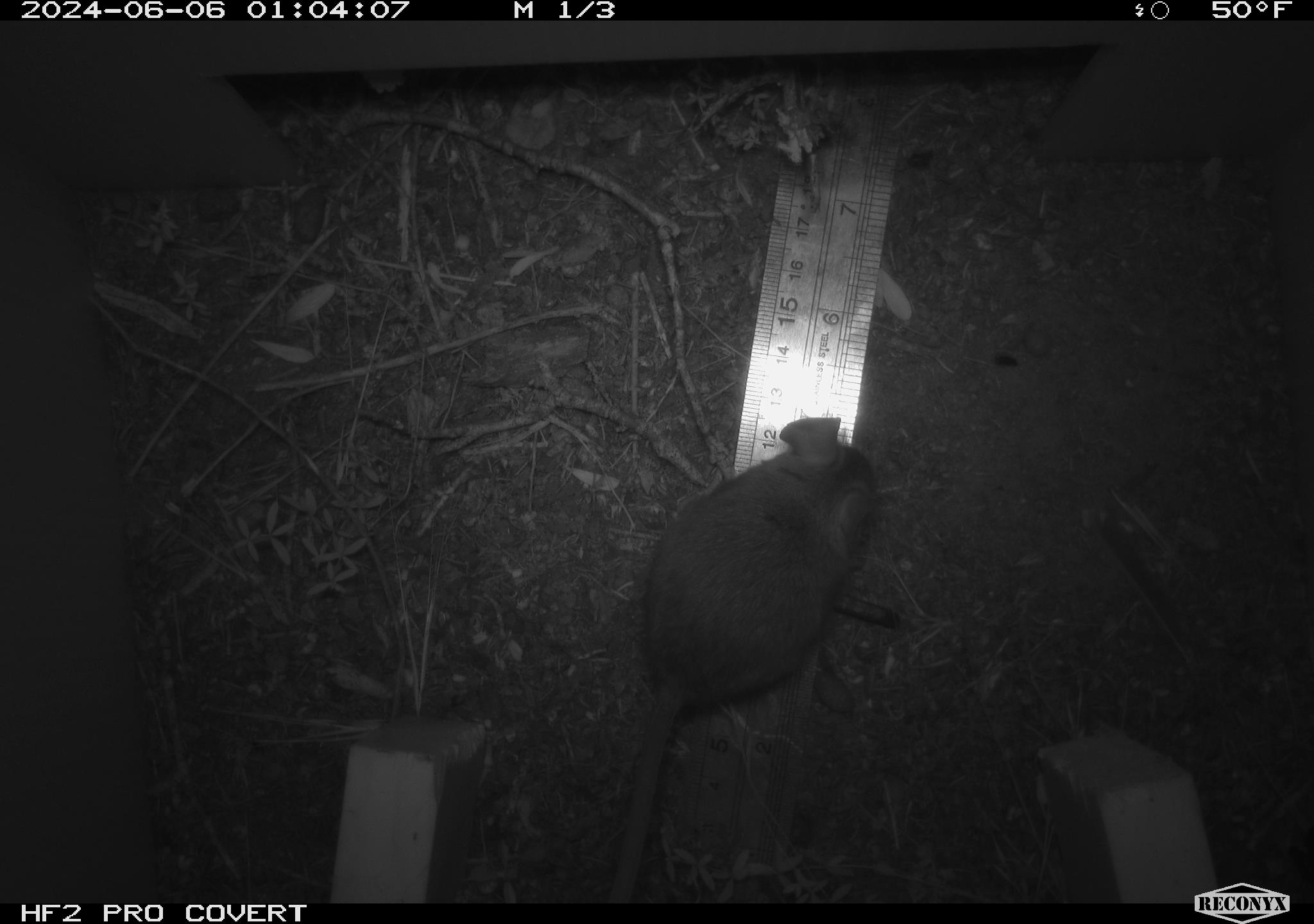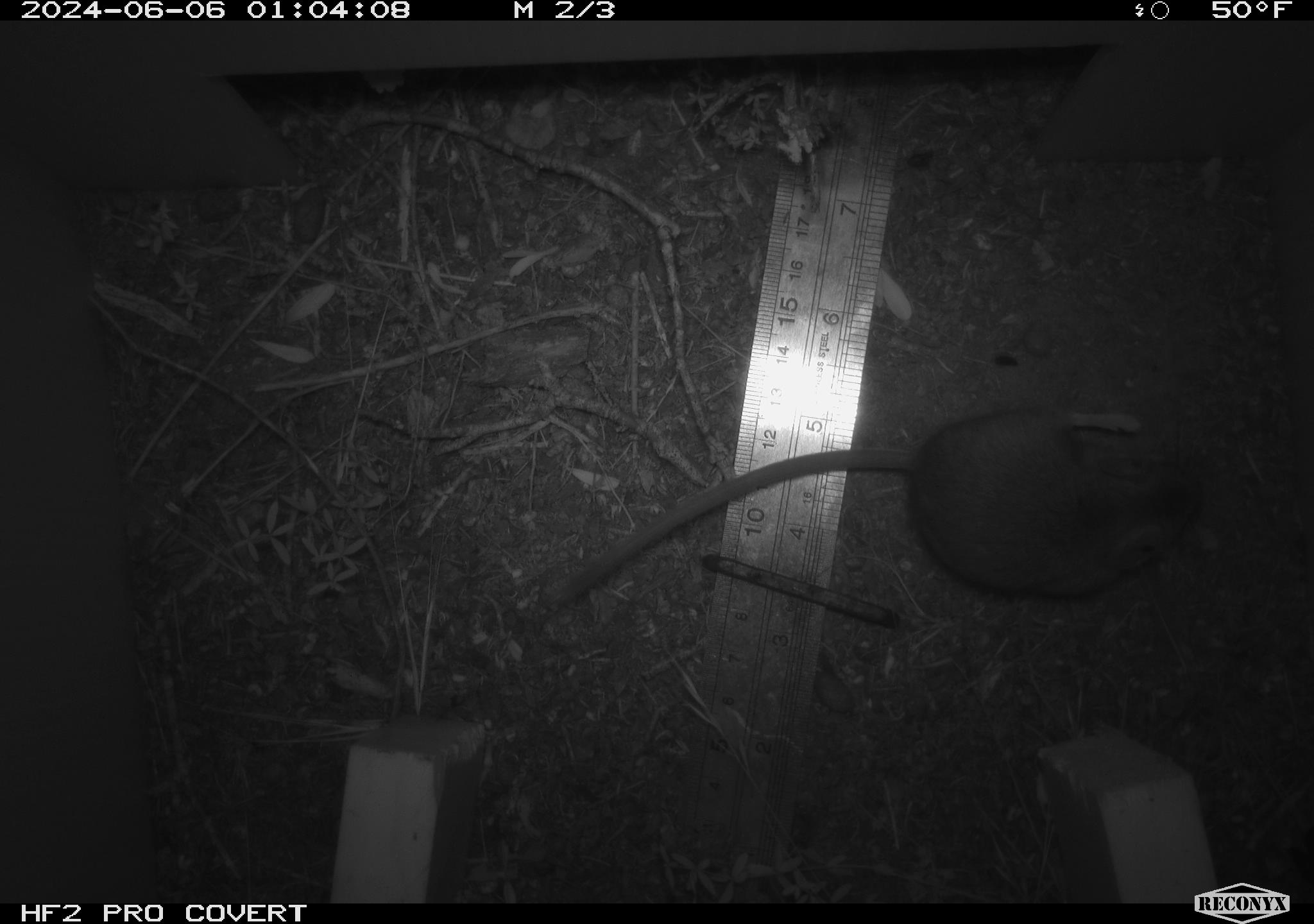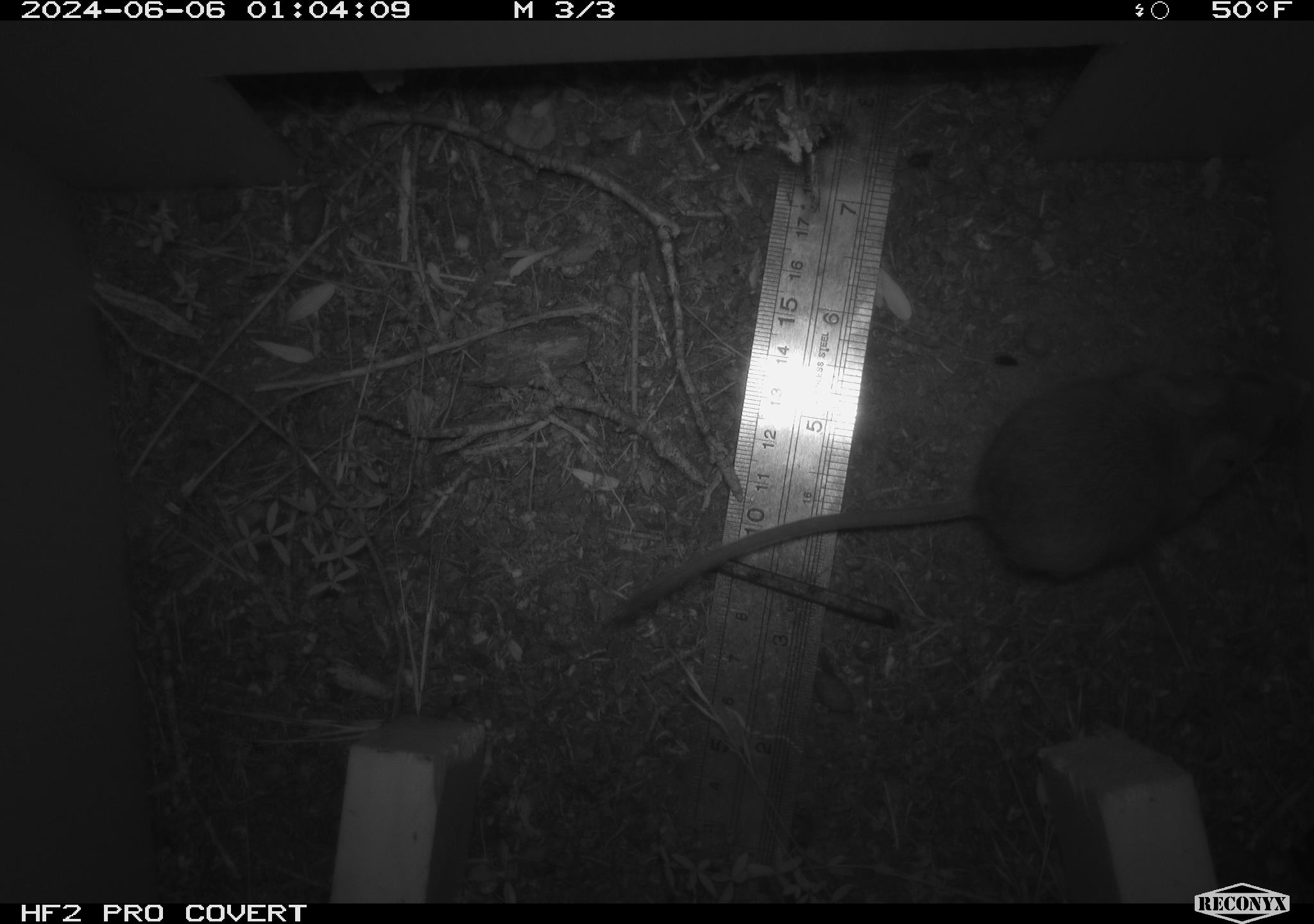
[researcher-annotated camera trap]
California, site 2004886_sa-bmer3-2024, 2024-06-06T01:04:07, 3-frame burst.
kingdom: Animalia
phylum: Chordata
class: Mammalia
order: Rodentia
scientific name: Rodentia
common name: mouse species